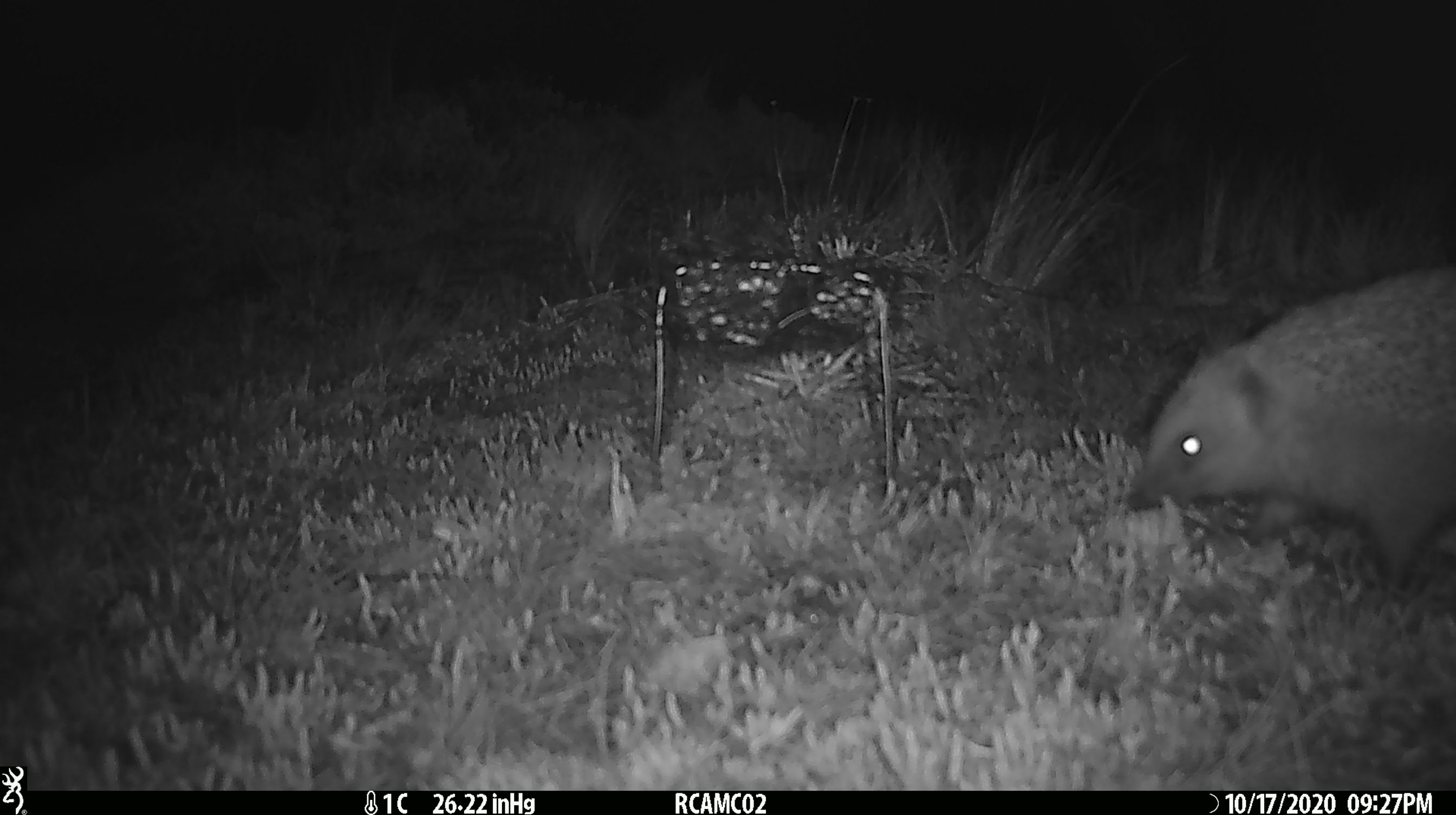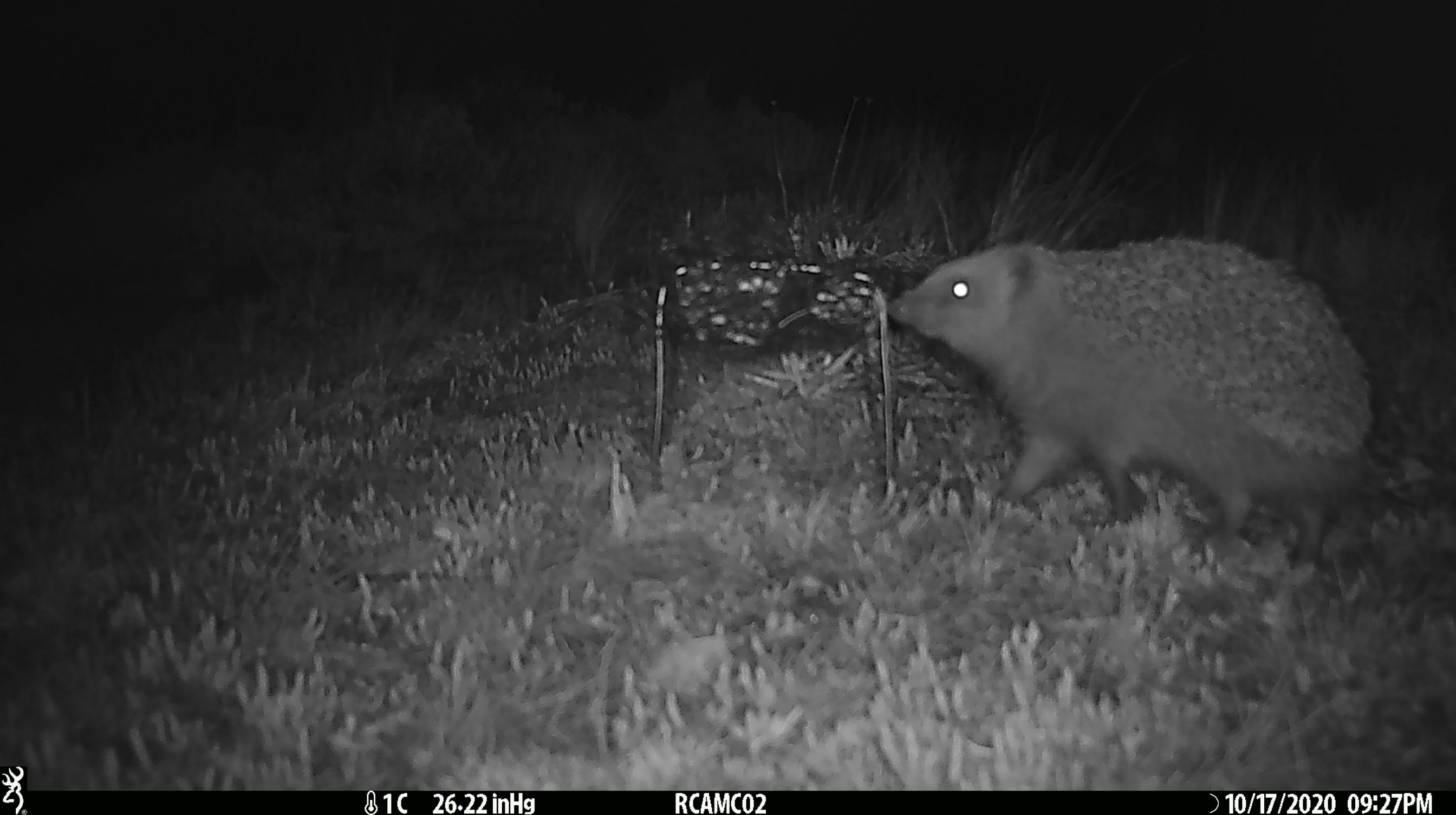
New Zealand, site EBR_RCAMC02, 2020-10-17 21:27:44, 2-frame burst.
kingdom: Animalia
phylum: Chordata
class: Mammalia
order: Eulipotyphla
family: Erinaceidae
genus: Erinaceus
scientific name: Erinaceus europaeus europaeus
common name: european hedgehog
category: hedgehog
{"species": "hedgehog (european hedgehog) (Erinaceus europaeus europaeus)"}